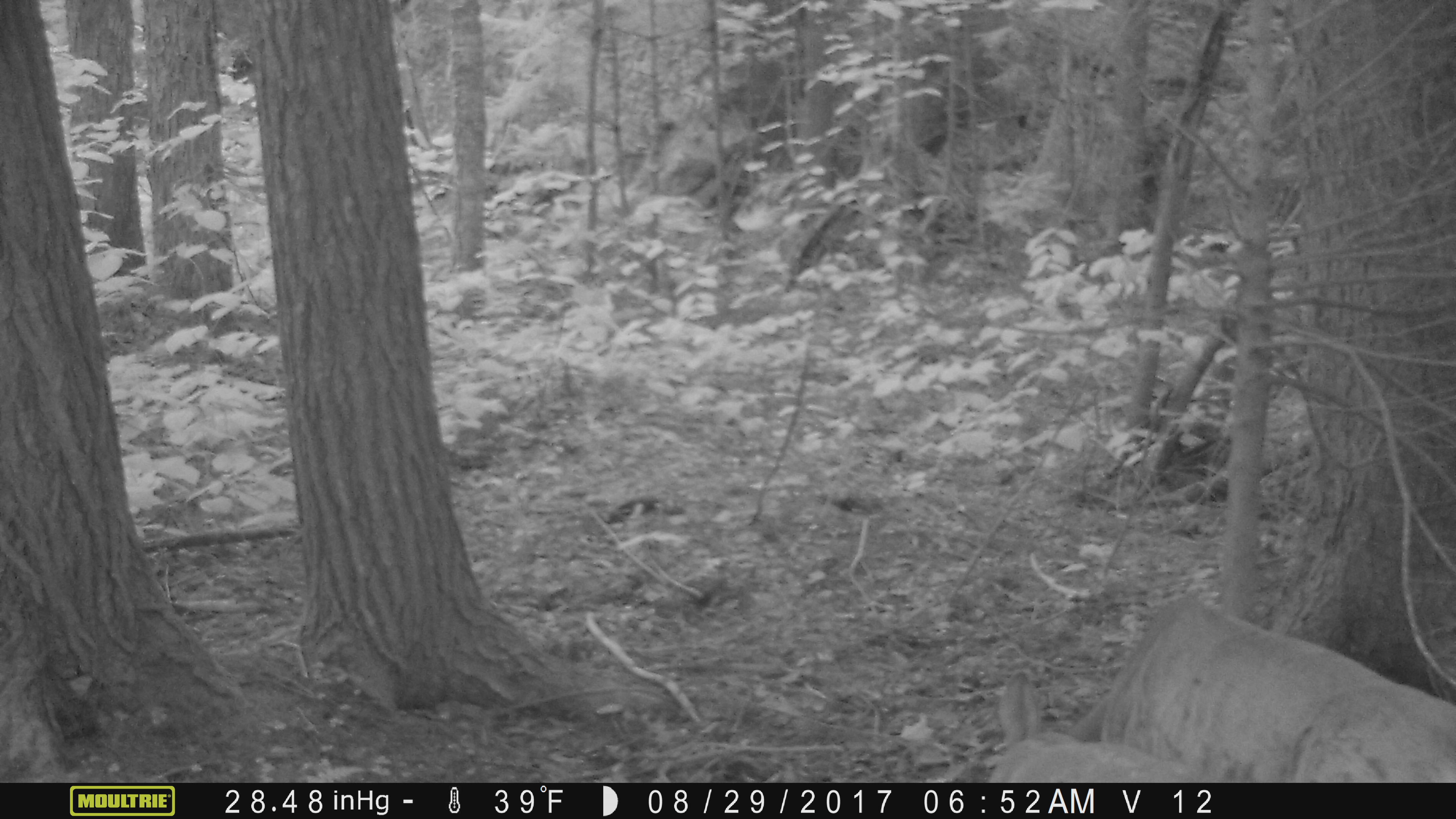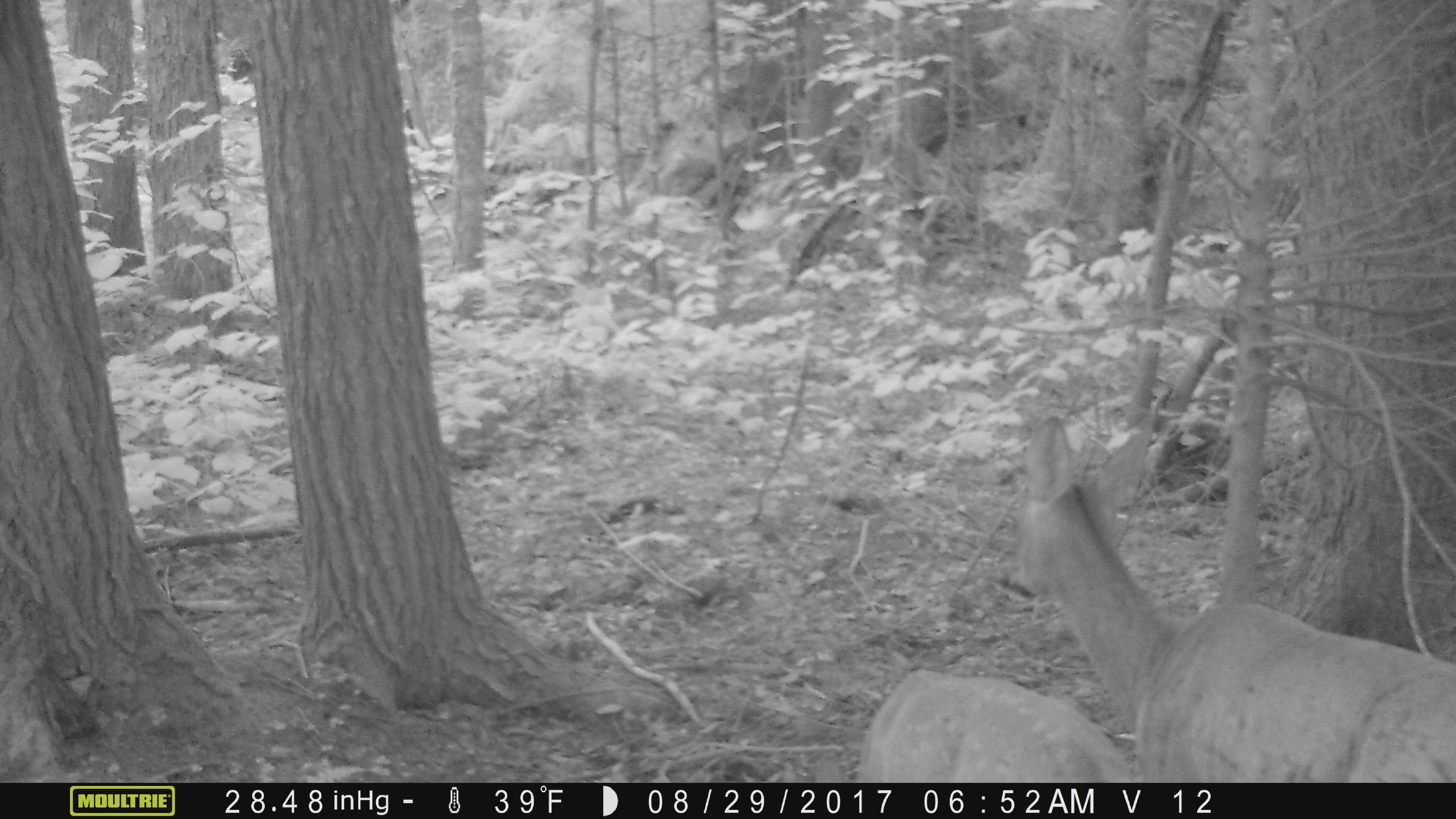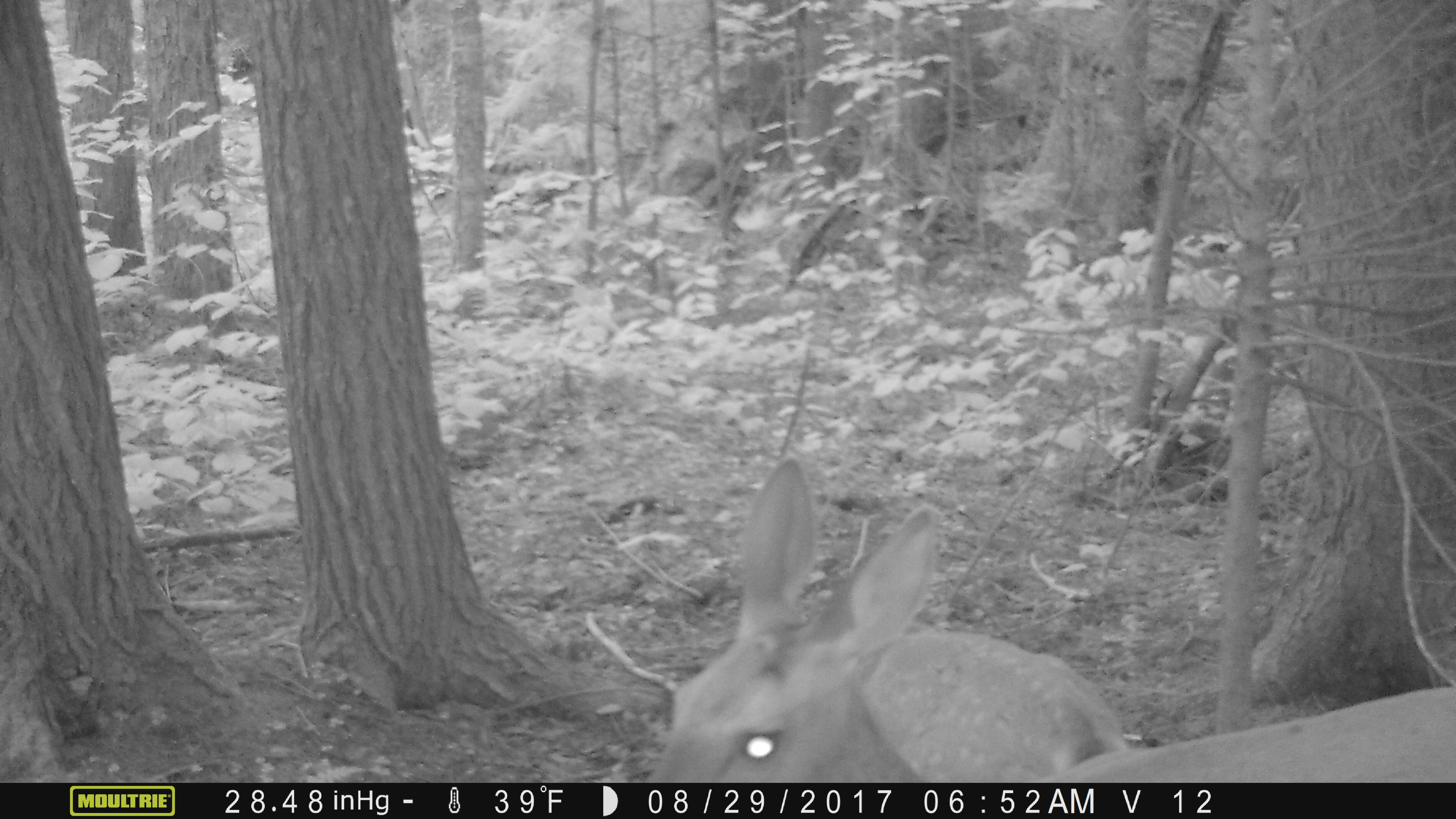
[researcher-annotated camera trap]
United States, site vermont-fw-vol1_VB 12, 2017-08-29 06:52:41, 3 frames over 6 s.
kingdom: Animalia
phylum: Chordata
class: Mammalia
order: Artiodactyla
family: Cervidae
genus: Odocoileus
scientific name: Odocoileus virginianus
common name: white-tailed deer